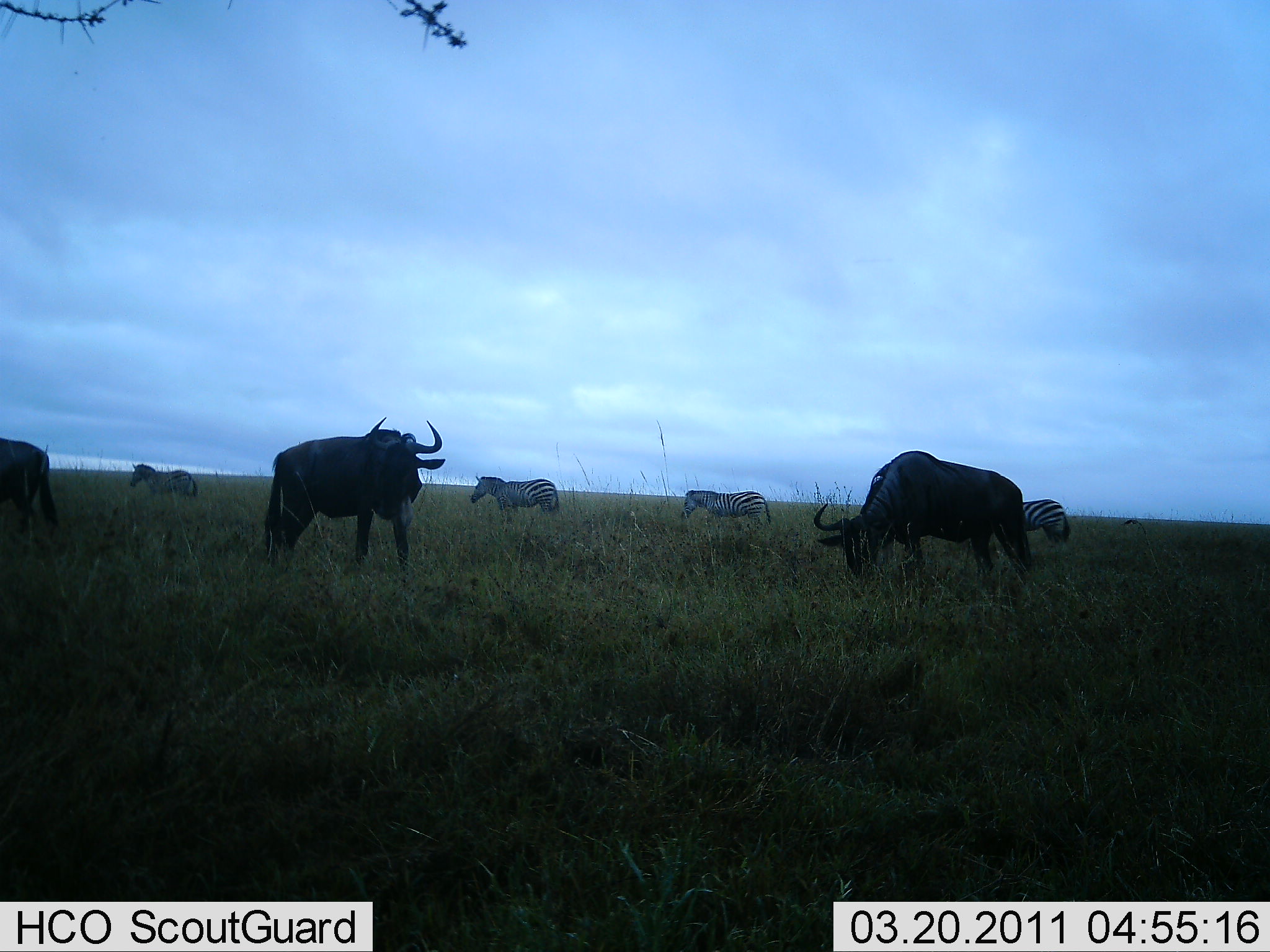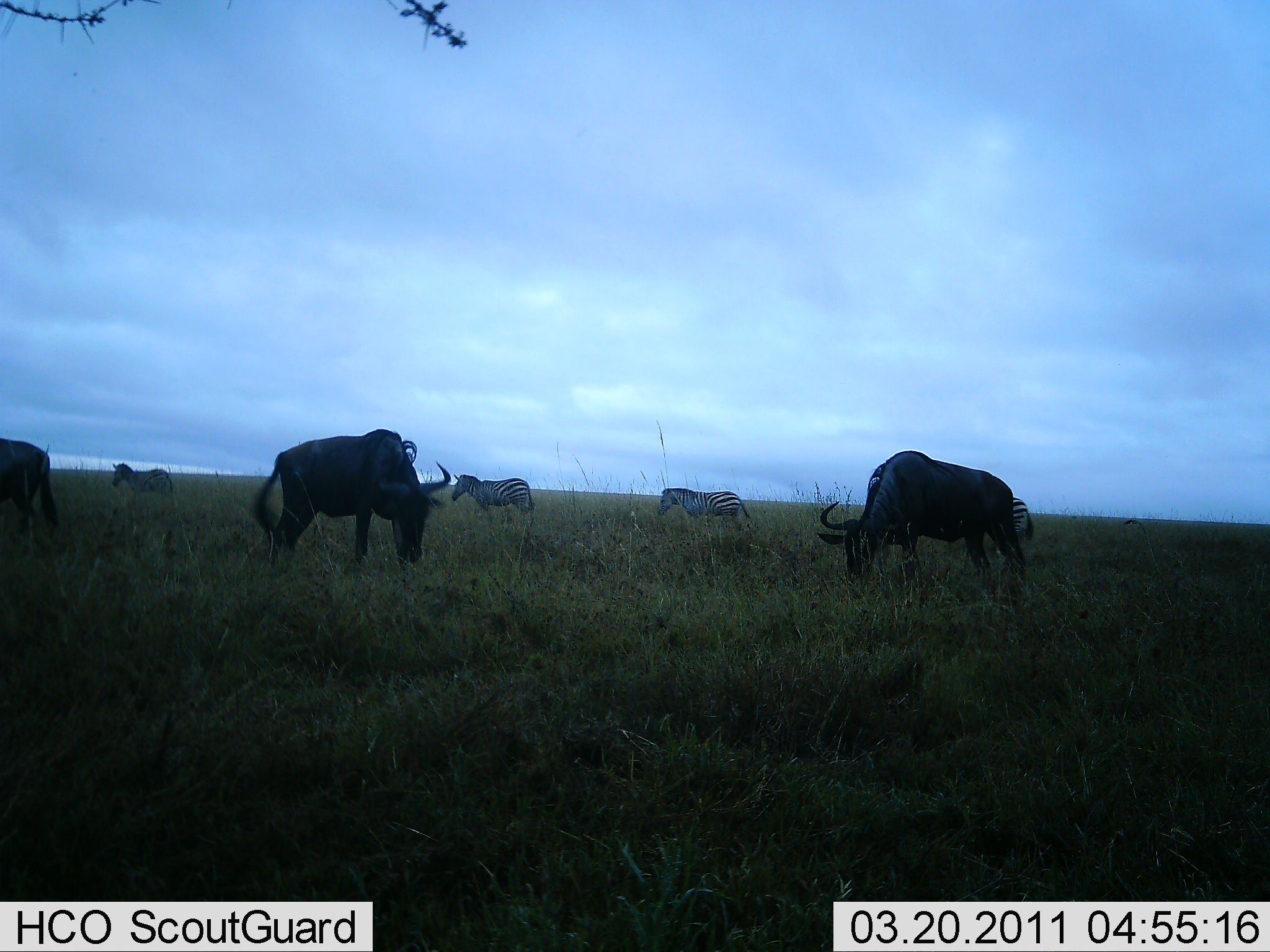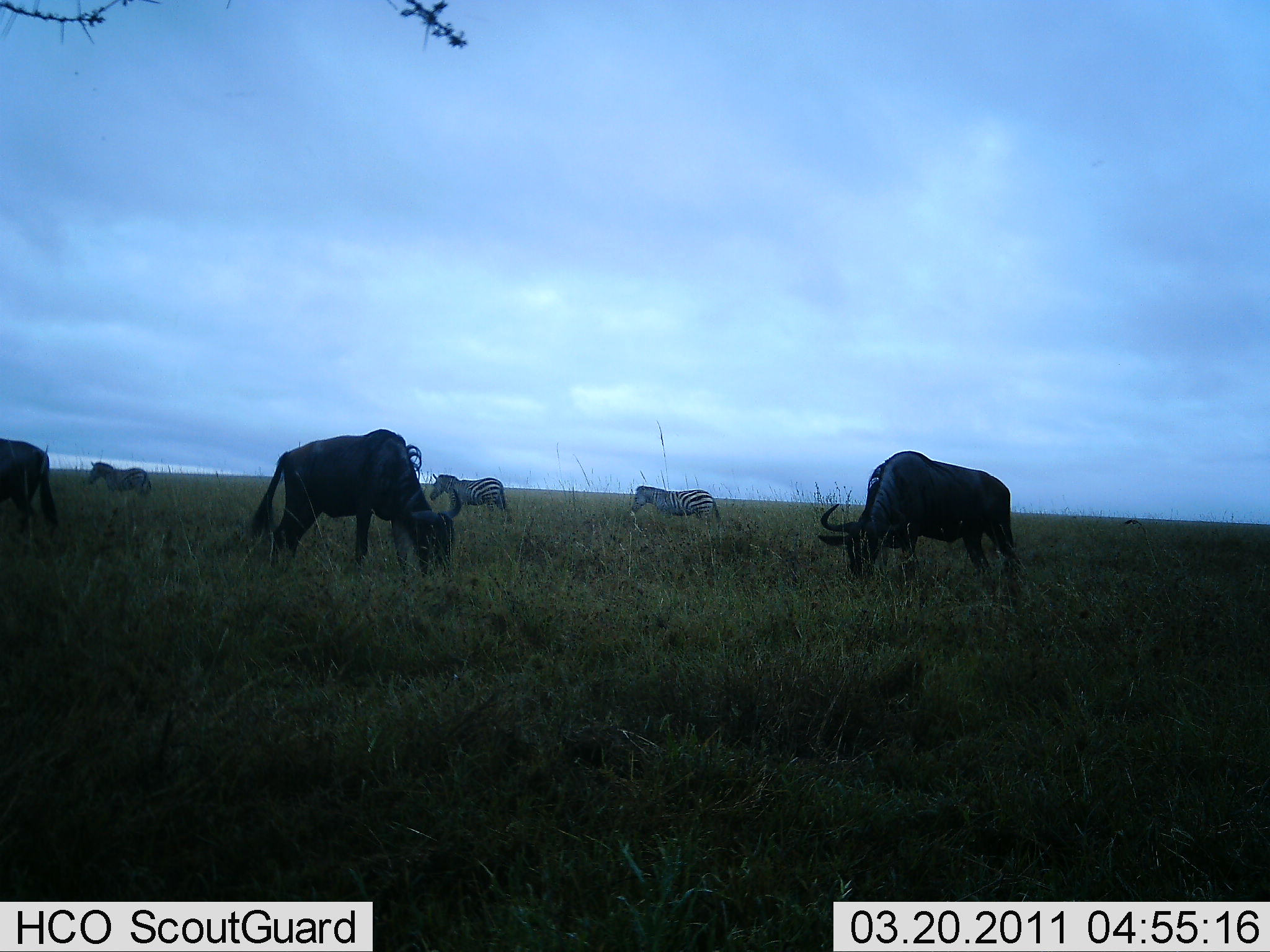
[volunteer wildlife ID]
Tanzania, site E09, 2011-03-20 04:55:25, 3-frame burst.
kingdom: Animalia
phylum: Chordata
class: Mammalia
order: Artiodactyla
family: Bovidae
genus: Connochaetes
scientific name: Connochaetes taurinus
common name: blue wildebeest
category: wildebeest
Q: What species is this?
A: Wildebeest (blue wildebeest) (Connochaetes taurinus).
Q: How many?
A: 3.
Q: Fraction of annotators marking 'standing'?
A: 36%.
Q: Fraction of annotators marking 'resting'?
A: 7%.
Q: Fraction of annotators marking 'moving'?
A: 14%.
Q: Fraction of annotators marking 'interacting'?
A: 14%.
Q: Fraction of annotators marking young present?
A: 0%.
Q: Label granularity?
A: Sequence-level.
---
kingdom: Animalia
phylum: Chordata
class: Mammalia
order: Perissodactyla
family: Equidae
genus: Equus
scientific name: Equus quagga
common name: plains zebra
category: zebra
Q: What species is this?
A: Zebra (plains zebra) (Equus quagga).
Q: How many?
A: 4.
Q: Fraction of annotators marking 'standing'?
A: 21%.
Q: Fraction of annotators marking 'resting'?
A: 0%.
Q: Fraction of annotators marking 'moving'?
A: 86%.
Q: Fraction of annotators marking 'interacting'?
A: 0%.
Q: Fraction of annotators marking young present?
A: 0%.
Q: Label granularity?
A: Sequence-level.